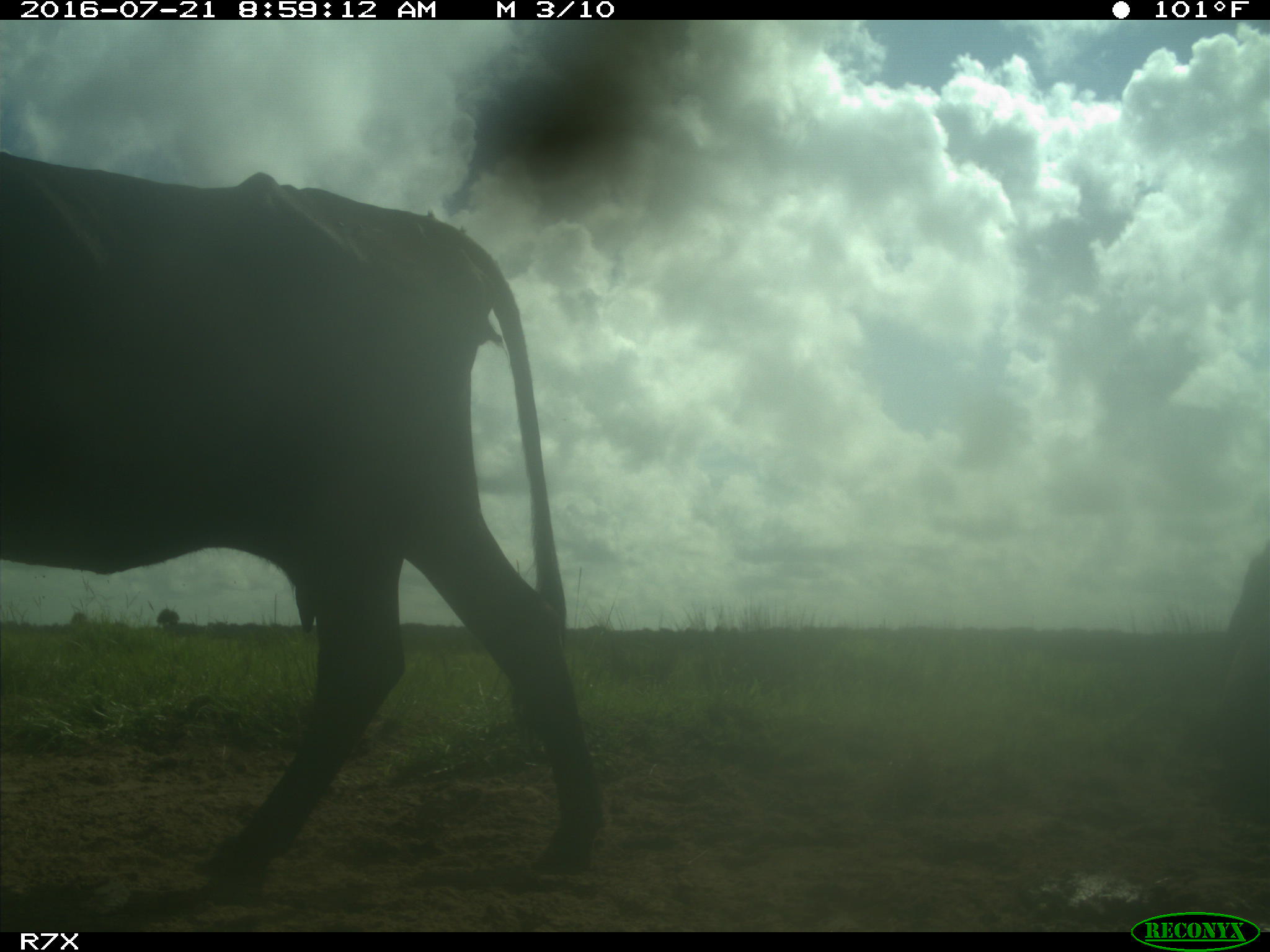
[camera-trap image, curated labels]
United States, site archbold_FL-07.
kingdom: Animalia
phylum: Chordata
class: Mammalia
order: Artiodactyla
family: Bovidae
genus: Bos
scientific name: Bos taurus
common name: domestic cow